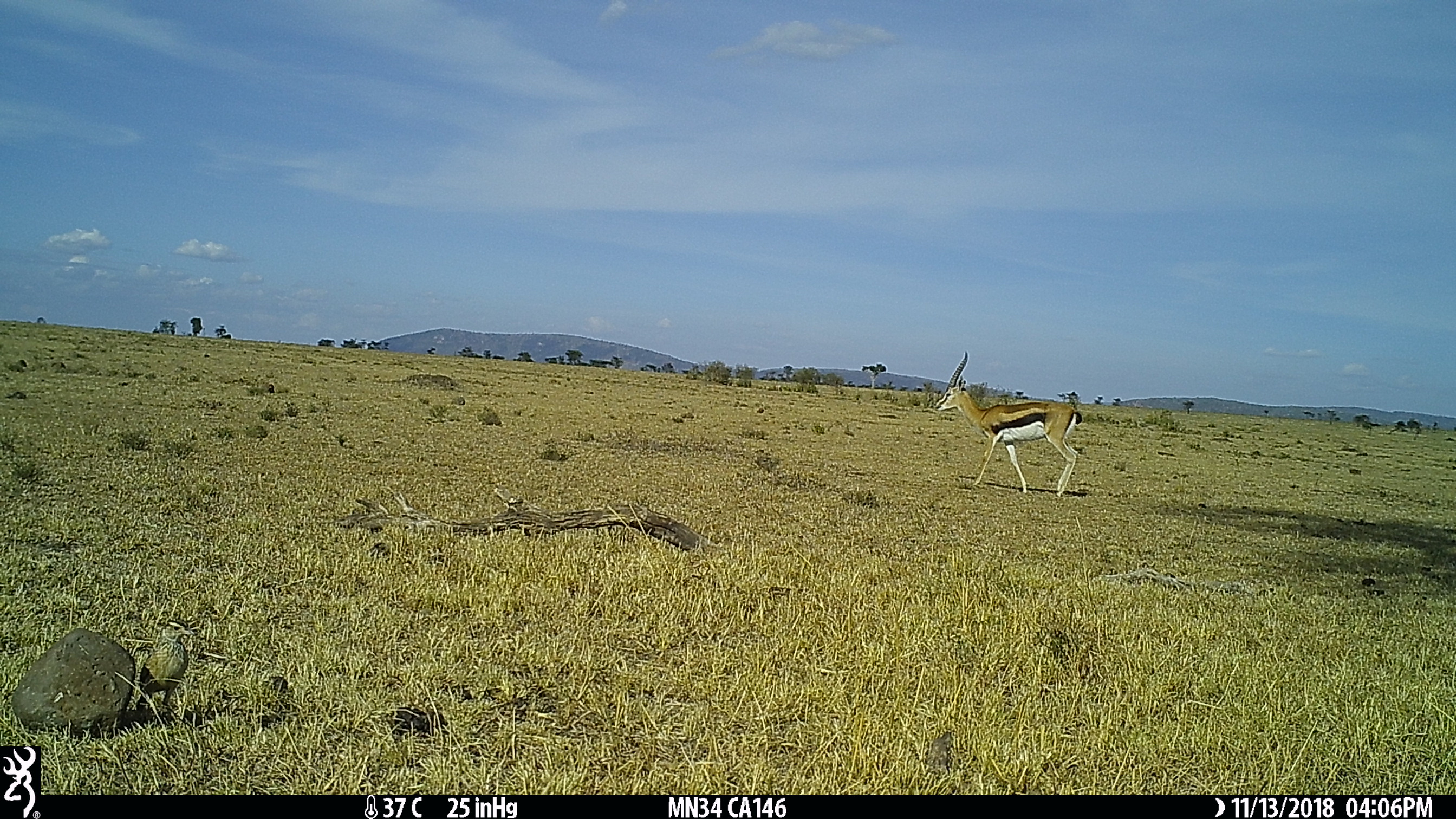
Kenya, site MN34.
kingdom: Animalia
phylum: Chordata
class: Mammalia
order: Artiodactyla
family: Bovidae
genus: Eudorcas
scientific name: Eudorcas thomsonii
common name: thomon's gazelle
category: gazelle thomsons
Gazelle thomsons (thomon's gazelle) (Eudorcas thomsonii).